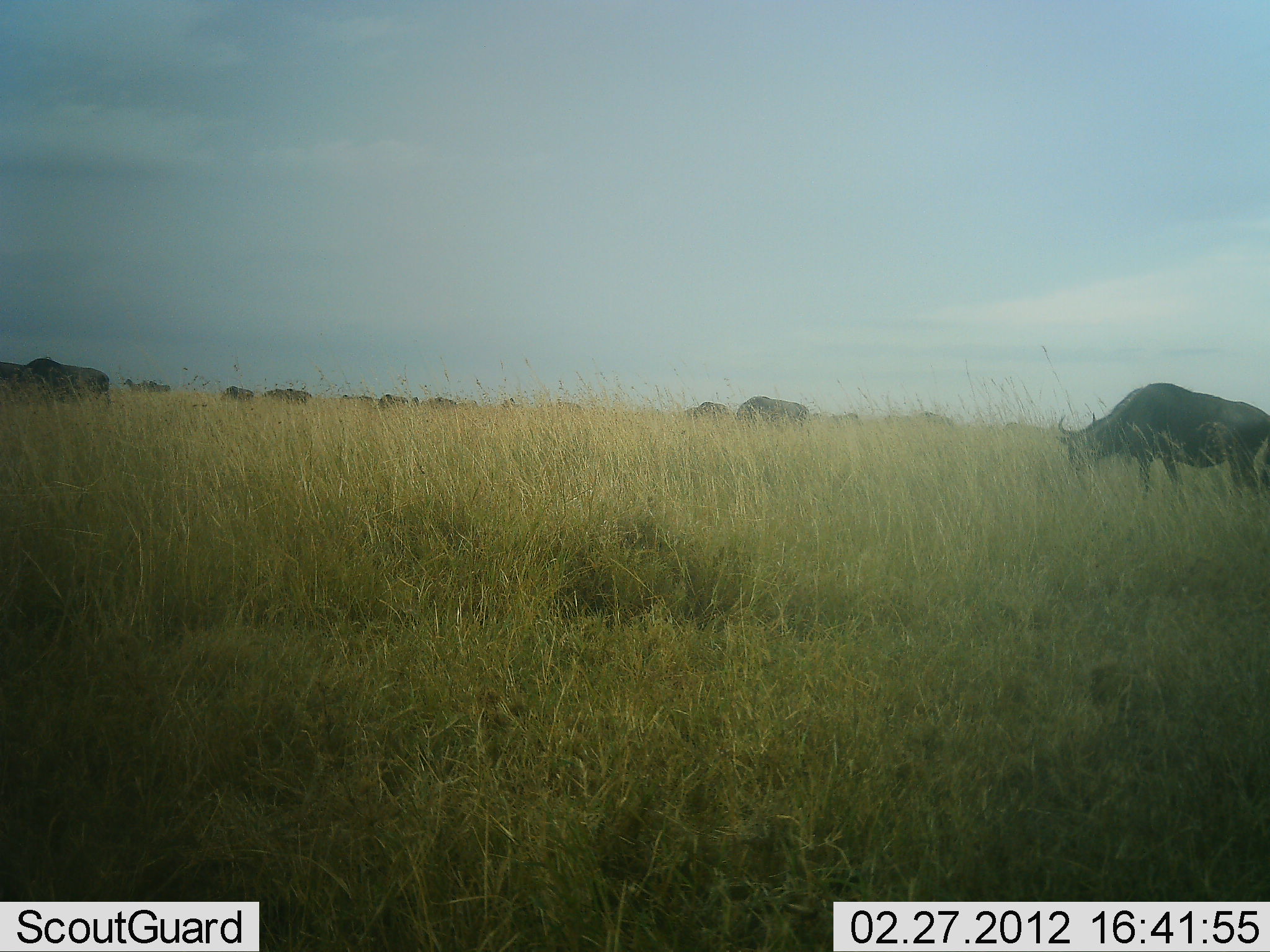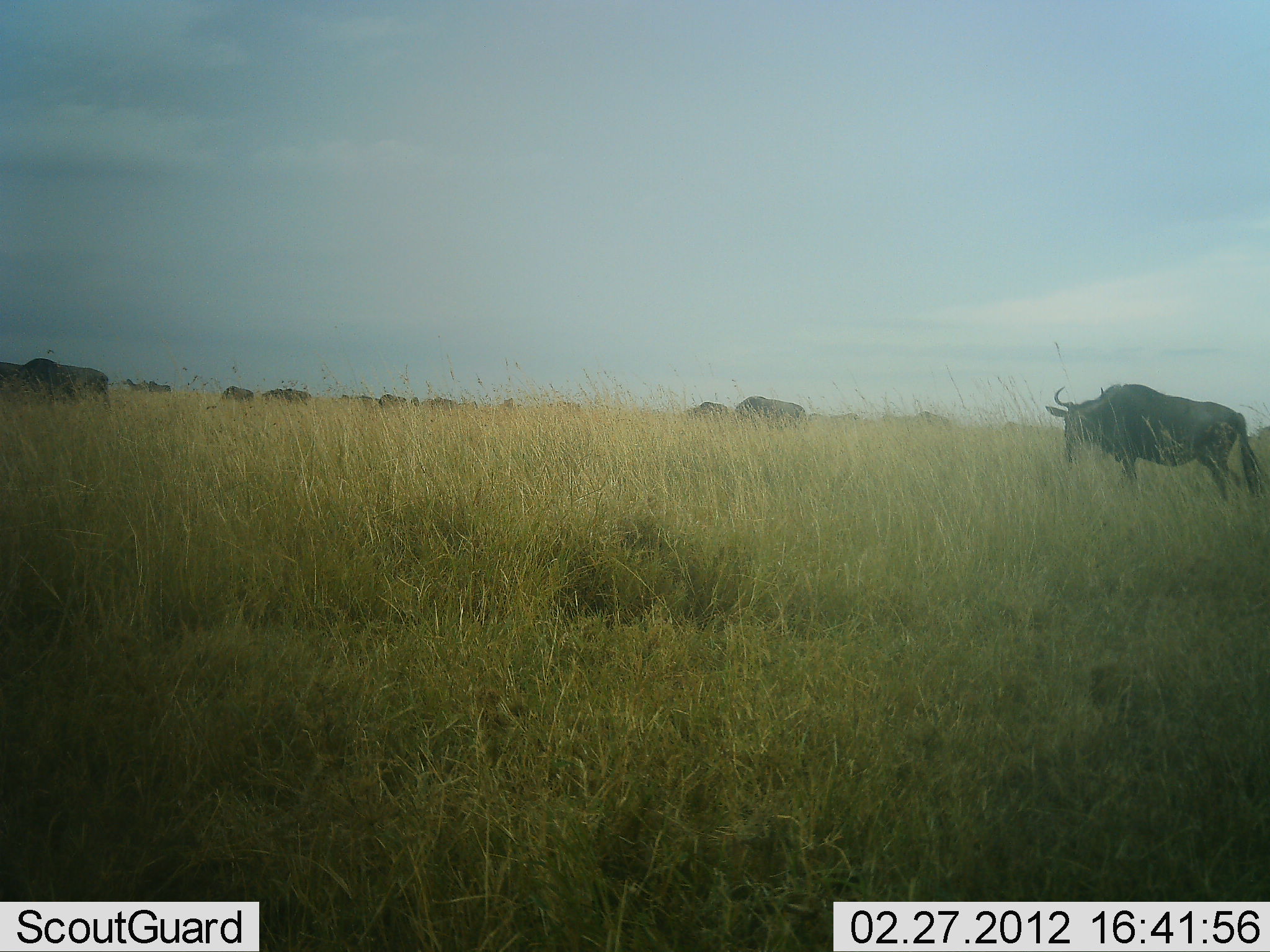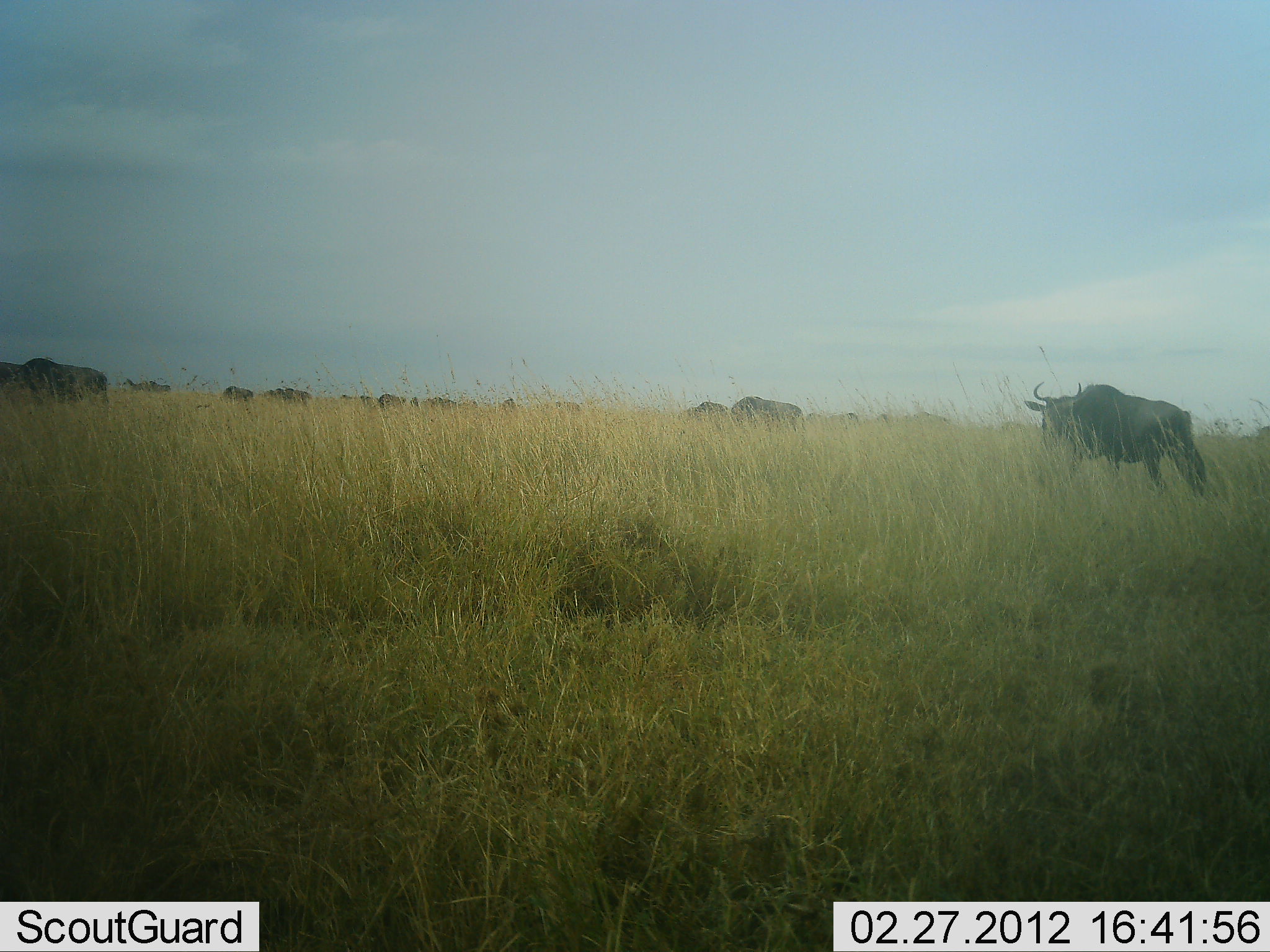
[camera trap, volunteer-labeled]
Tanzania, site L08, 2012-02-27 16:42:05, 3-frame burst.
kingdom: Animalia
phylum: Chordata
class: Mammalia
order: Artiodactyla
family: Bovidae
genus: Connochaetes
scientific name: Connochaetes taurinus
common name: blue wildebeest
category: wildebeest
Wildebeest (blue wildebeest) (Connochaetes taurinus), count 11-50. Behavior (volunteer vote fractions): standing 29%, resting 0%, moving 71%, interacting 0%. Young present (vote fraction): 0%. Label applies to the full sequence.